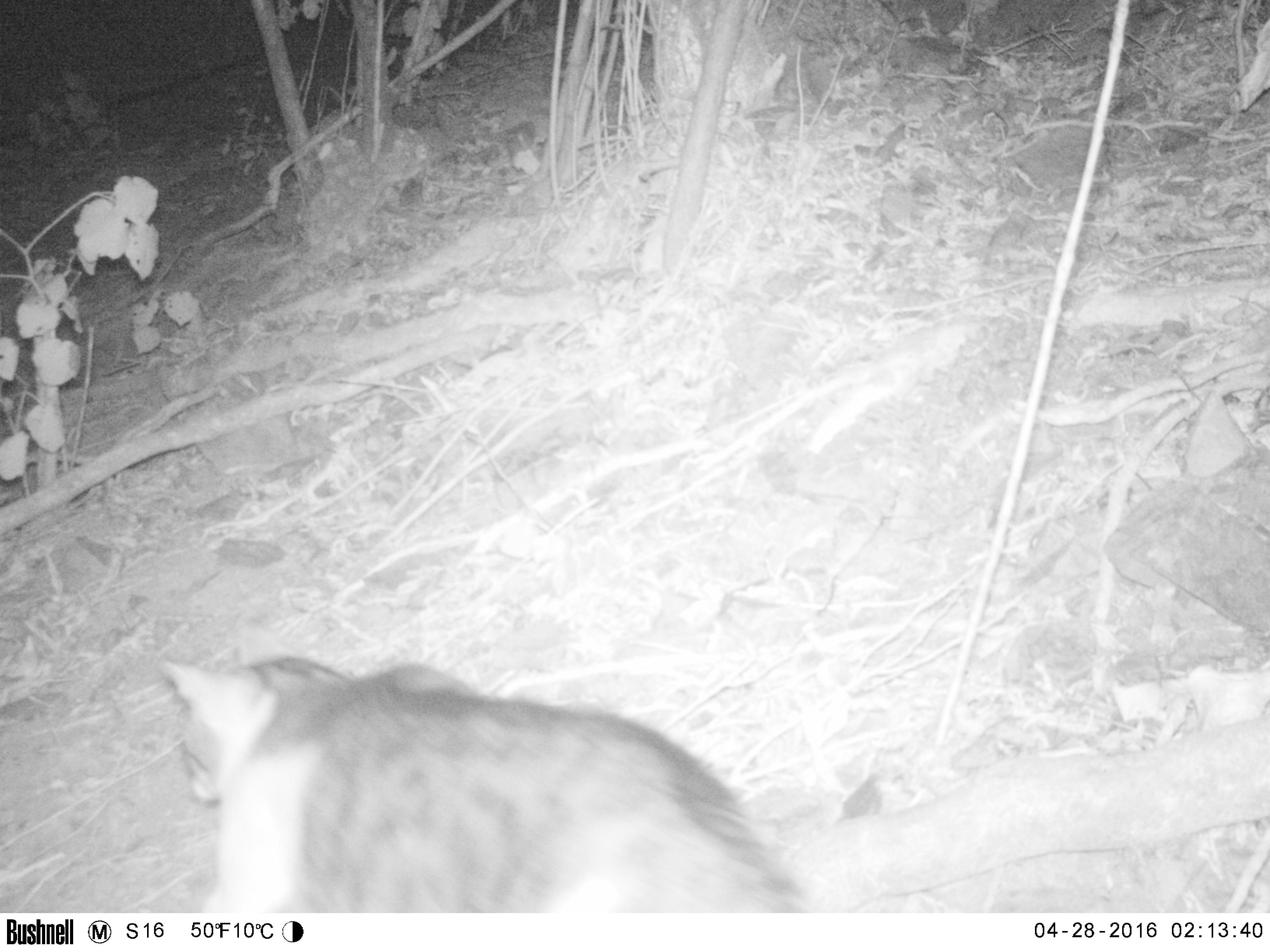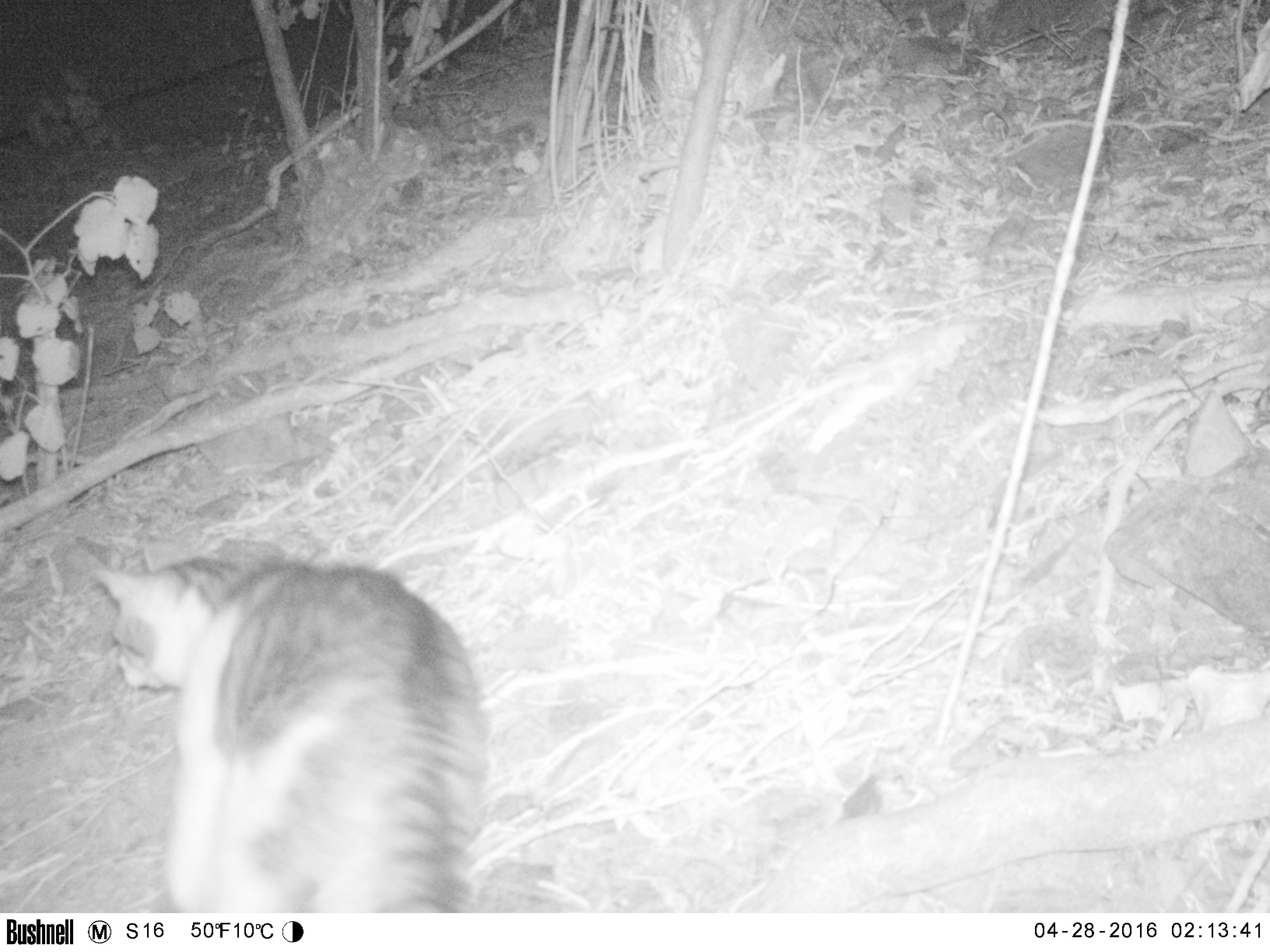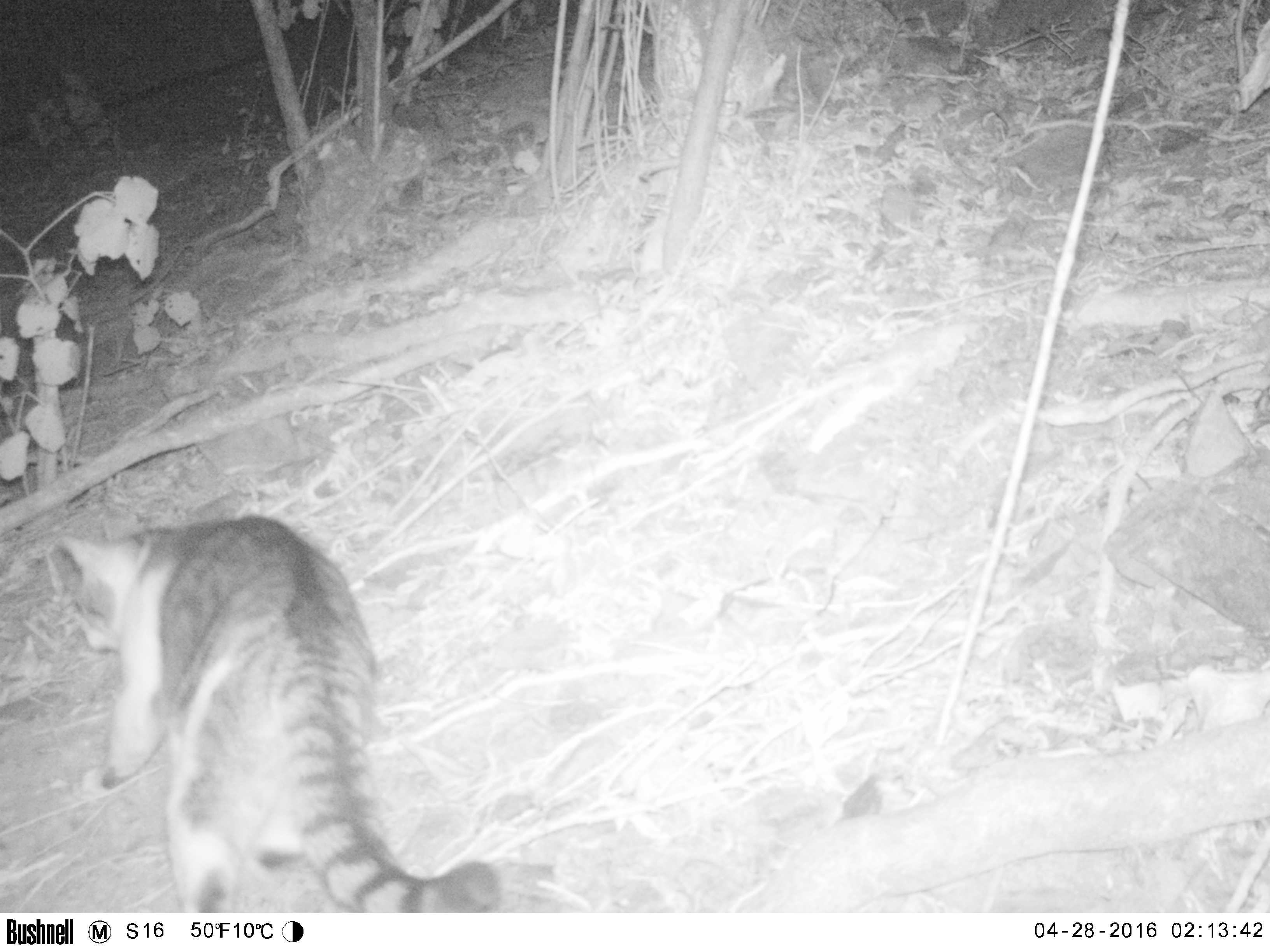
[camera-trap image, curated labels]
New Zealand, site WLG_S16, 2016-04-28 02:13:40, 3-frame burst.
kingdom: Animalia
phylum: Chordata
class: Mammalia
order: Carnivora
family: Felidae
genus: Felis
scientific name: Felis catus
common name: domestic cat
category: cat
Cat (domestic cat) (Felis catus).